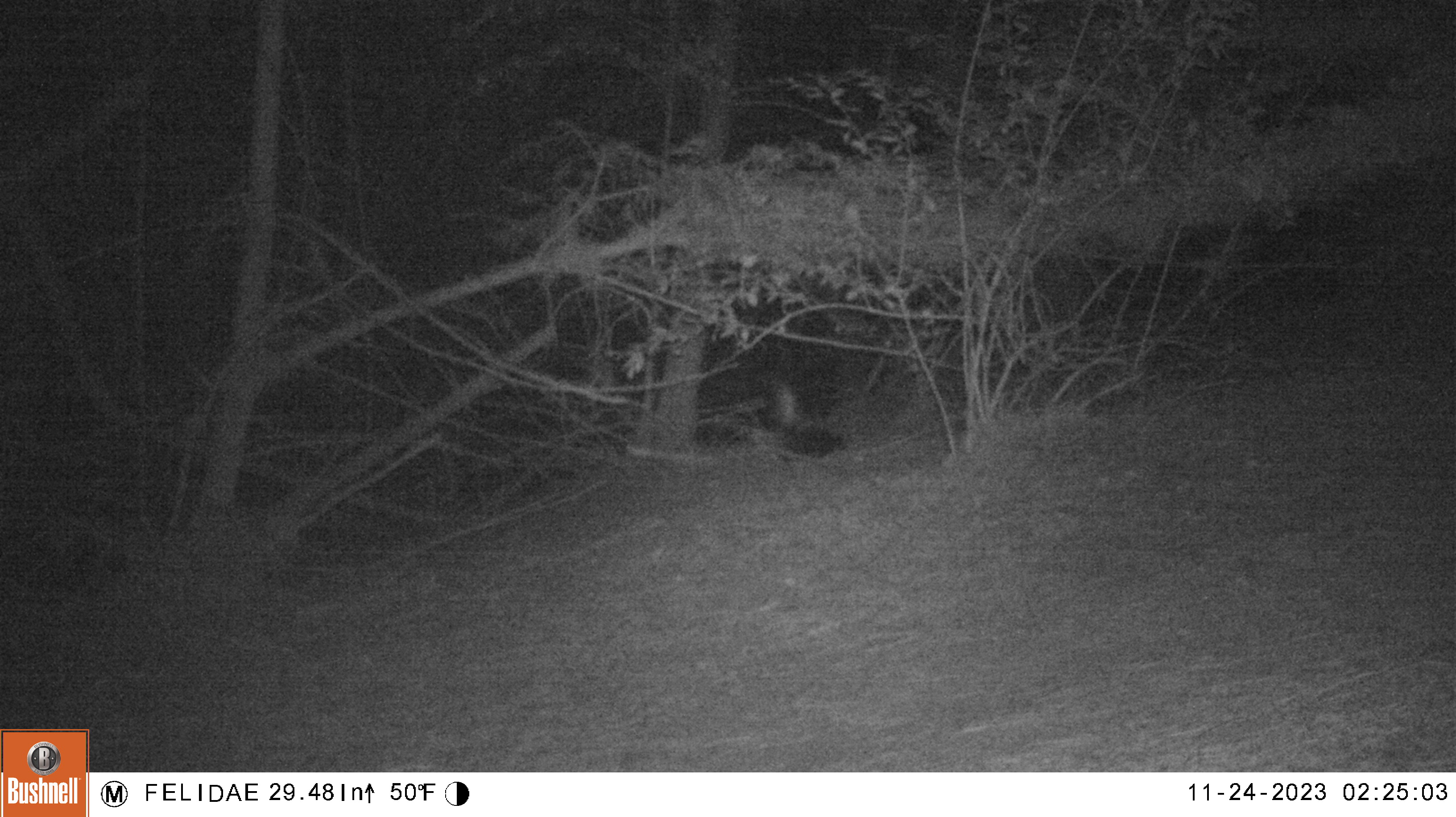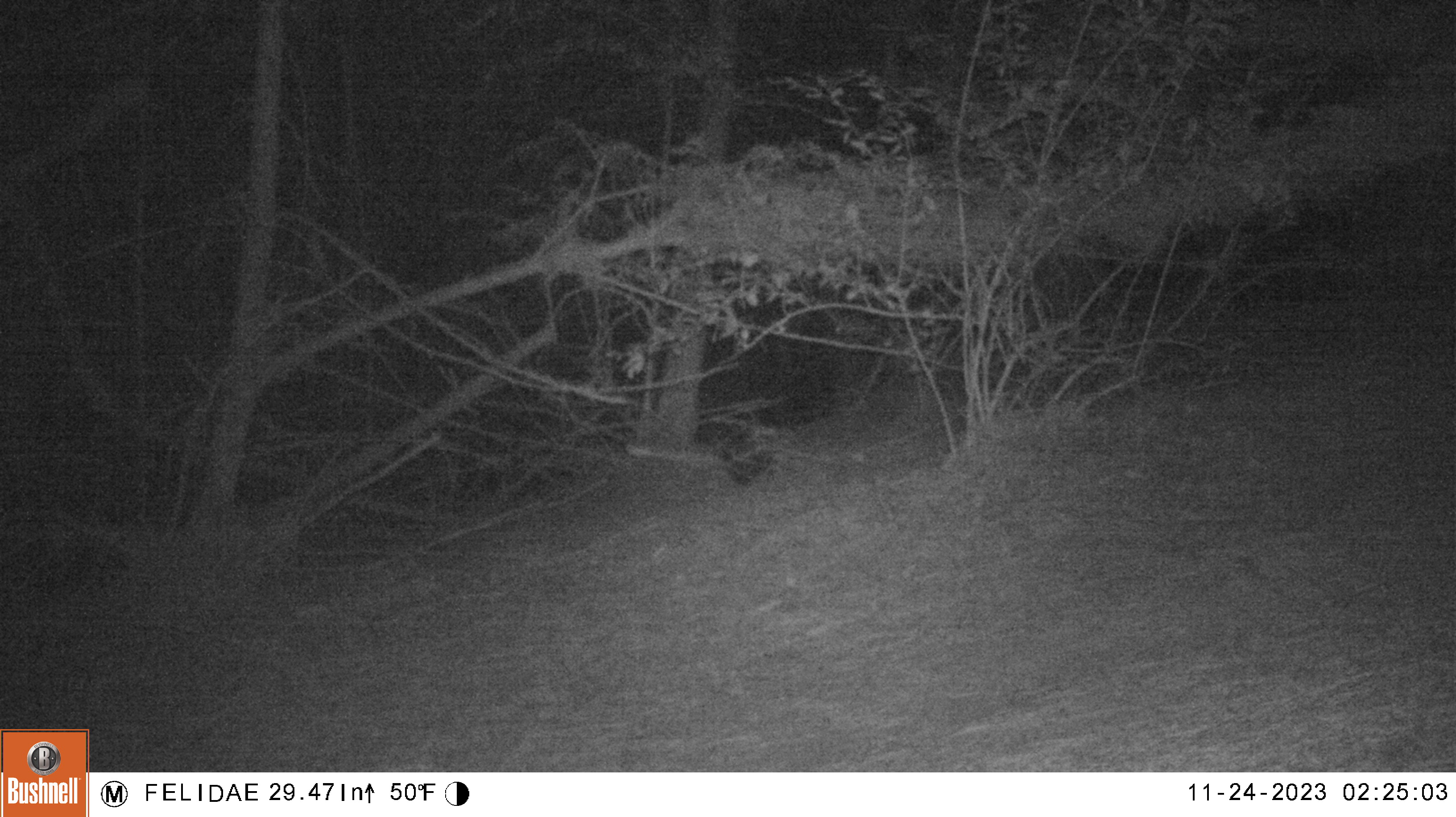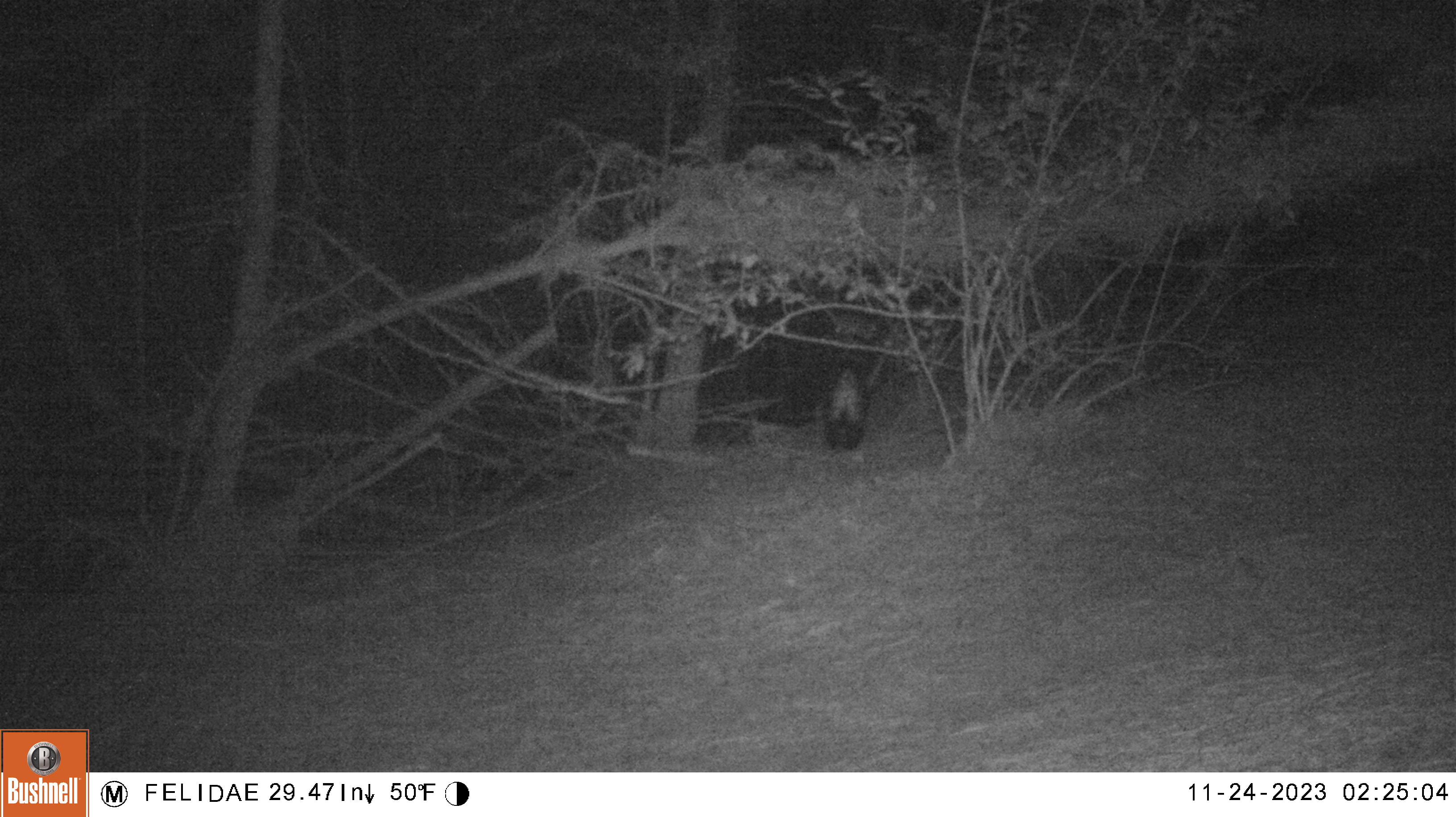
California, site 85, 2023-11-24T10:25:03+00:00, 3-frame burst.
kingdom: Animalia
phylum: Chordata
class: Mammalia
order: Carnivora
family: Mephitidae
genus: Mephitis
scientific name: Mephitis mephitis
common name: striped skunk